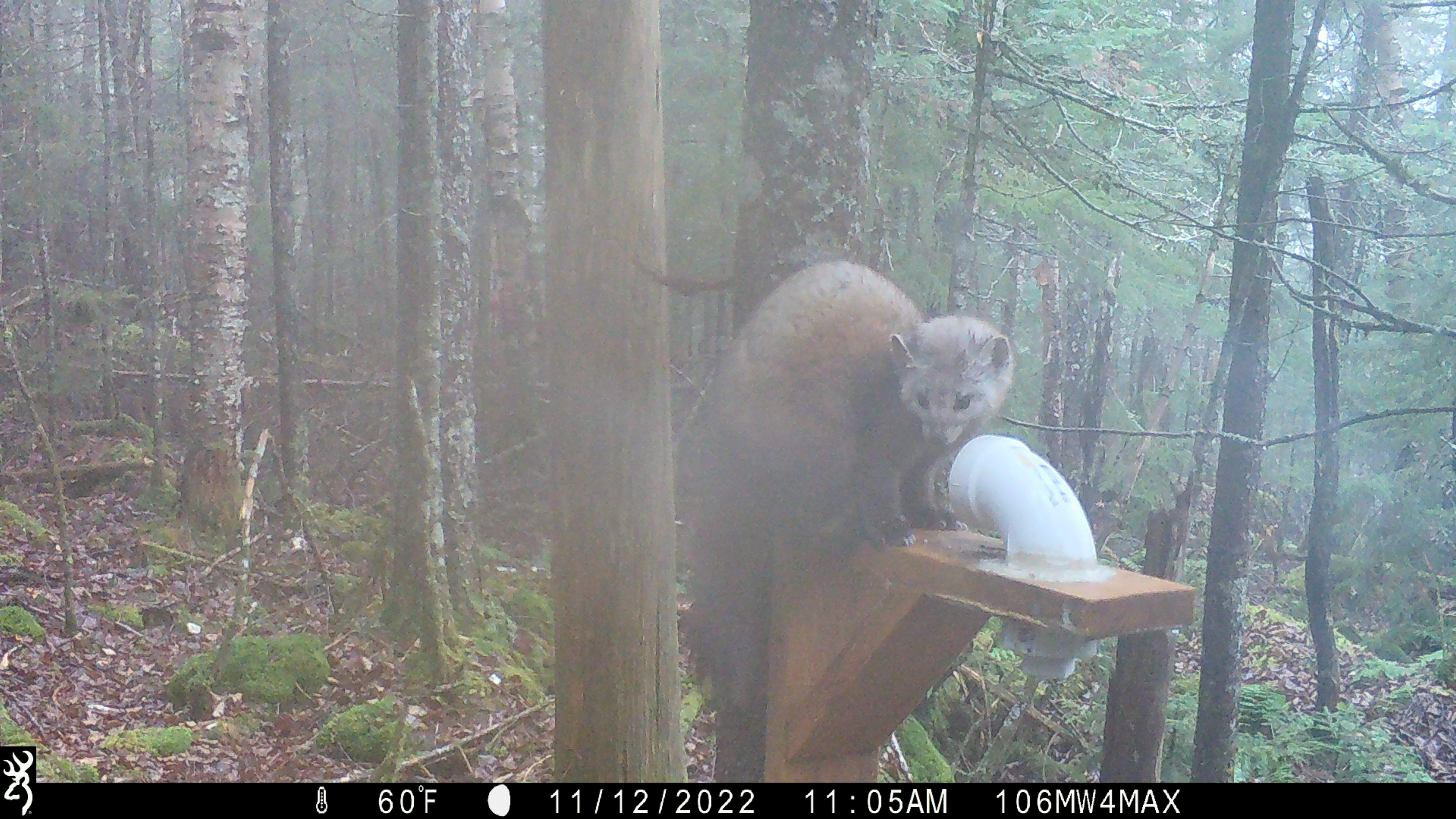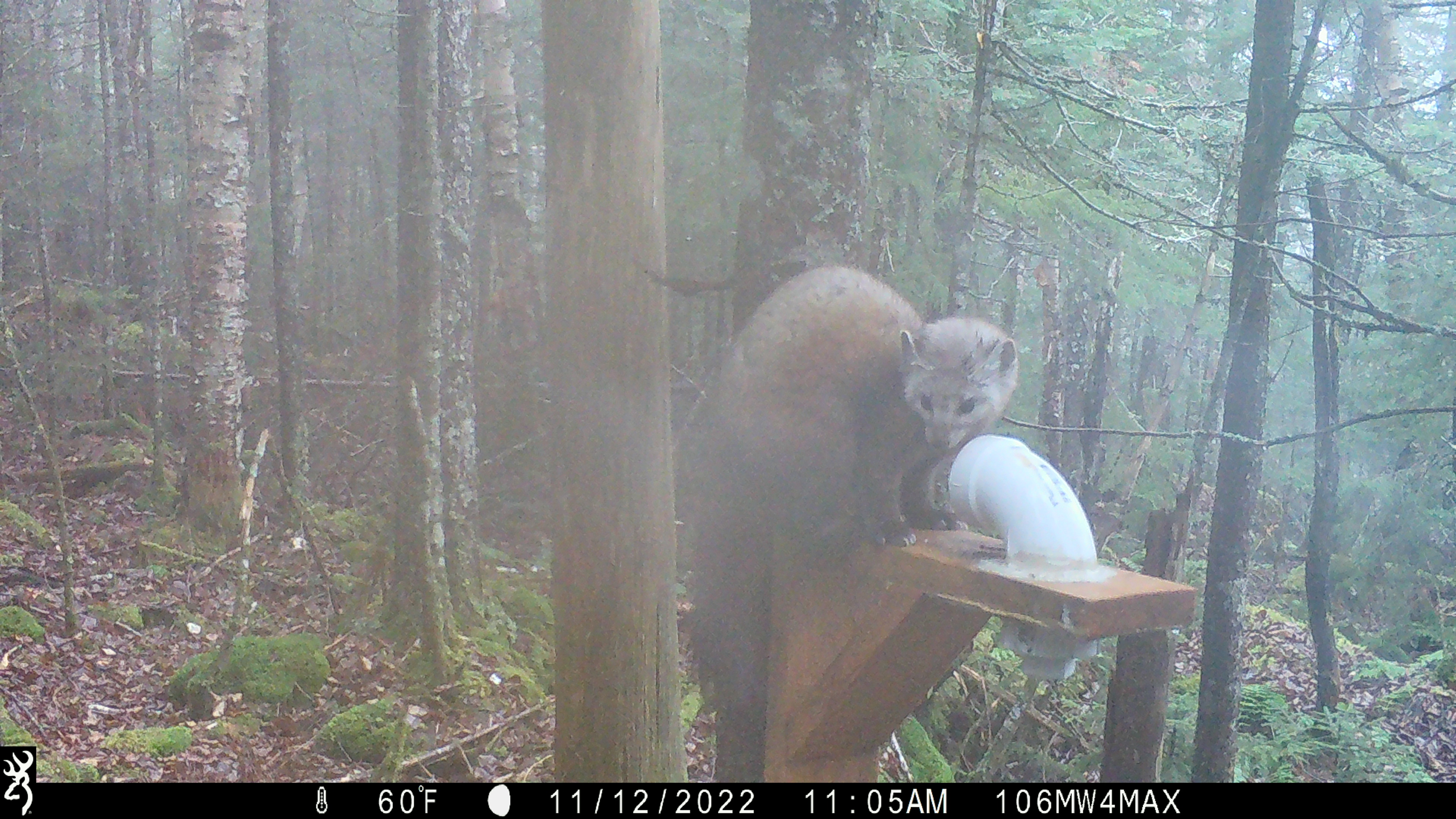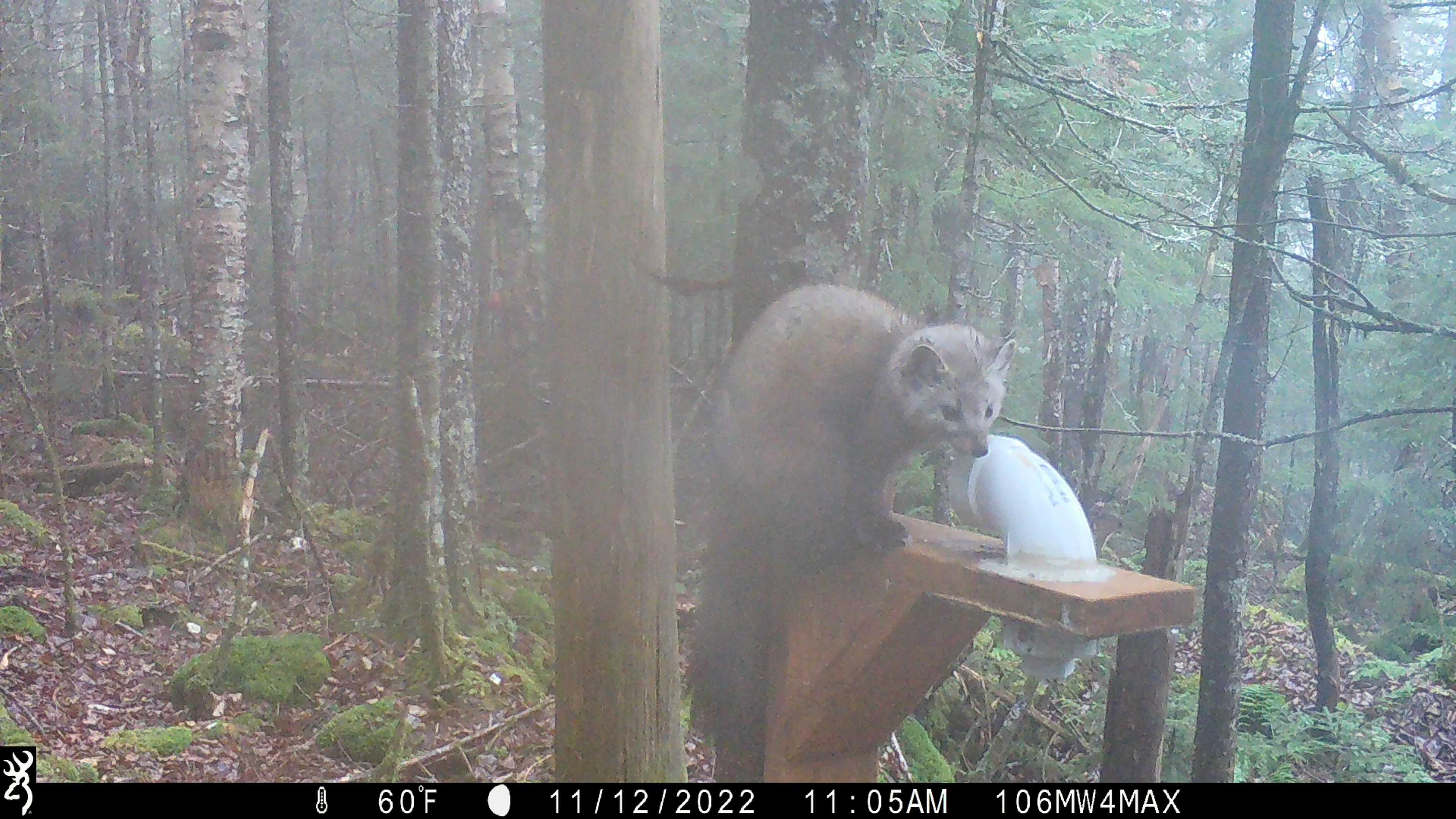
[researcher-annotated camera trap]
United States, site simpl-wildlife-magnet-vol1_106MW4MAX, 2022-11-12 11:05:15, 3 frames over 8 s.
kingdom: Animalia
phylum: Chordata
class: Mammalia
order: Carnivora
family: Mustelidae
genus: Martes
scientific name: Martes americana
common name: american marten